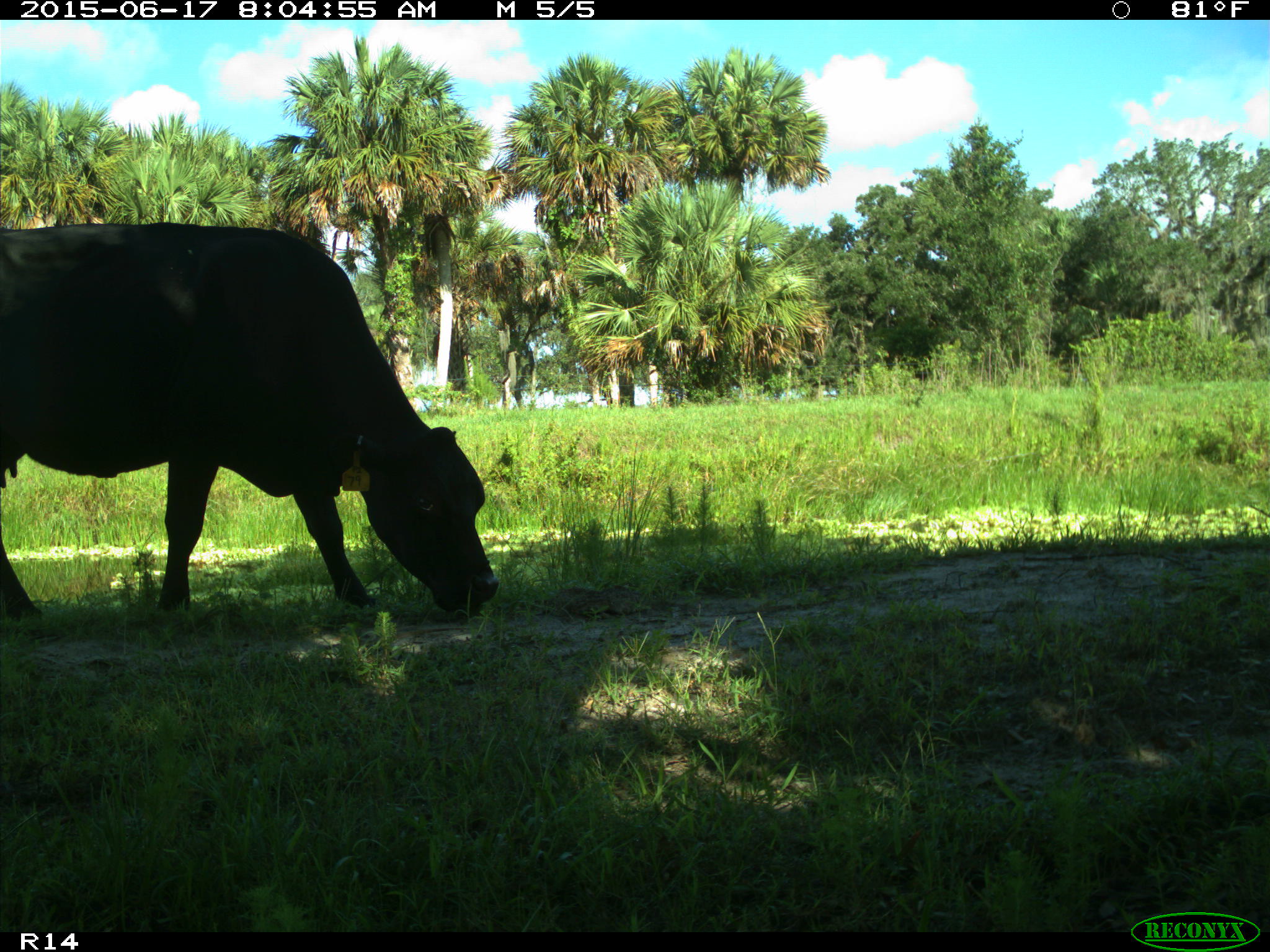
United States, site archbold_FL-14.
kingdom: Animalia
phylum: Chordata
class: Mammalia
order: Artiodactyla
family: Bovidae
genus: Bos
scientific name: Bos taurus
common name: domestic cow